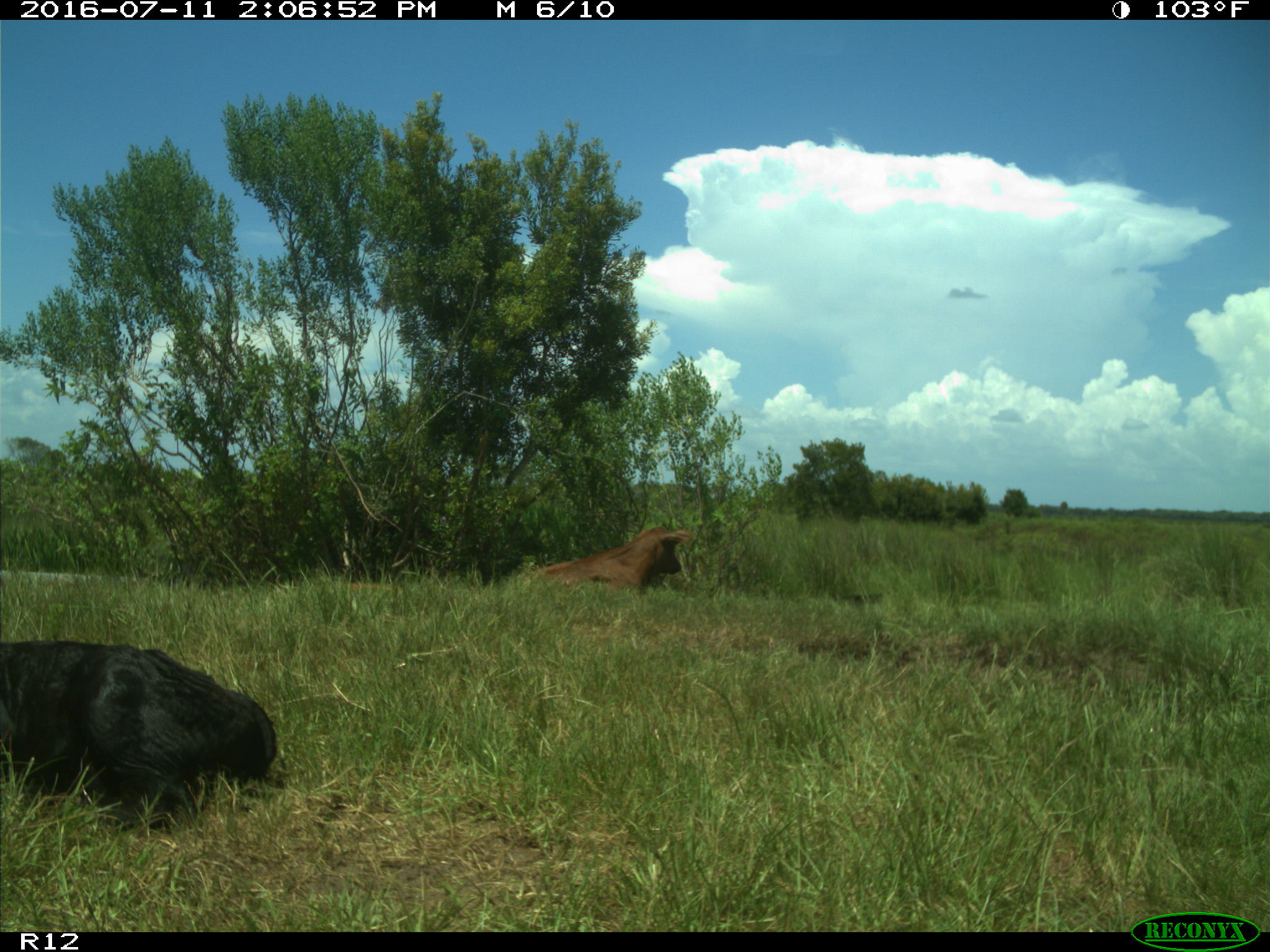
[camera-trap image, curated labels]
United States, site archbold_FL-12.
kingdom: Animalia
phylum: Chordata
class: Mammalia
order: Artiodactyla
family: Bovidae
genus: Bos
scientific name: Bos taurus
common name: domestic cow